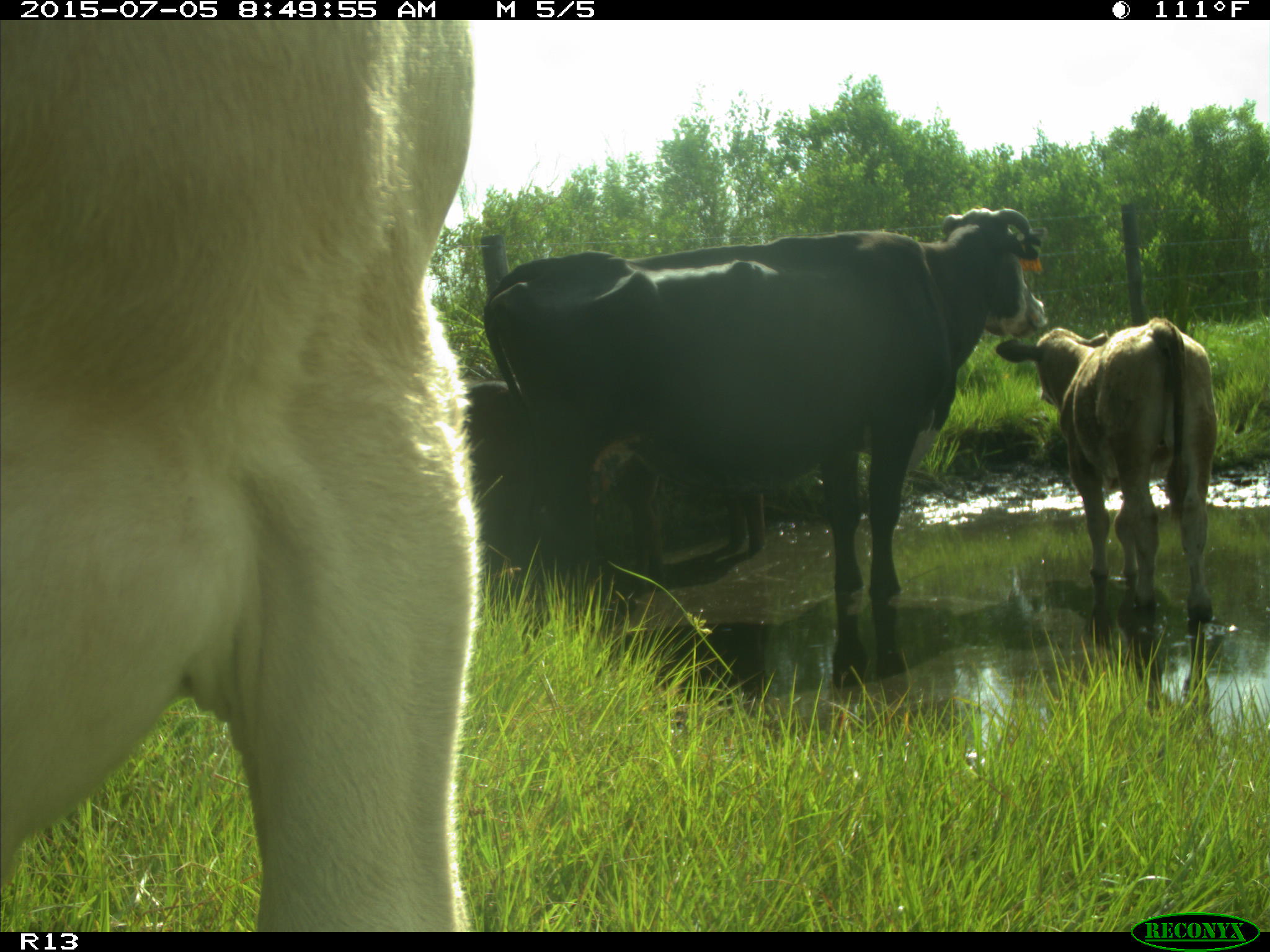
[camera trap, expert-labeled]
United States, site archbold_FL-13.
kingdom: Animalia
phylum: Chordata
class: Mammalia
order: Artiodactyla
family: Bovidae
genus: Bos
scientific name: Bos taurus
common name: domestic cow